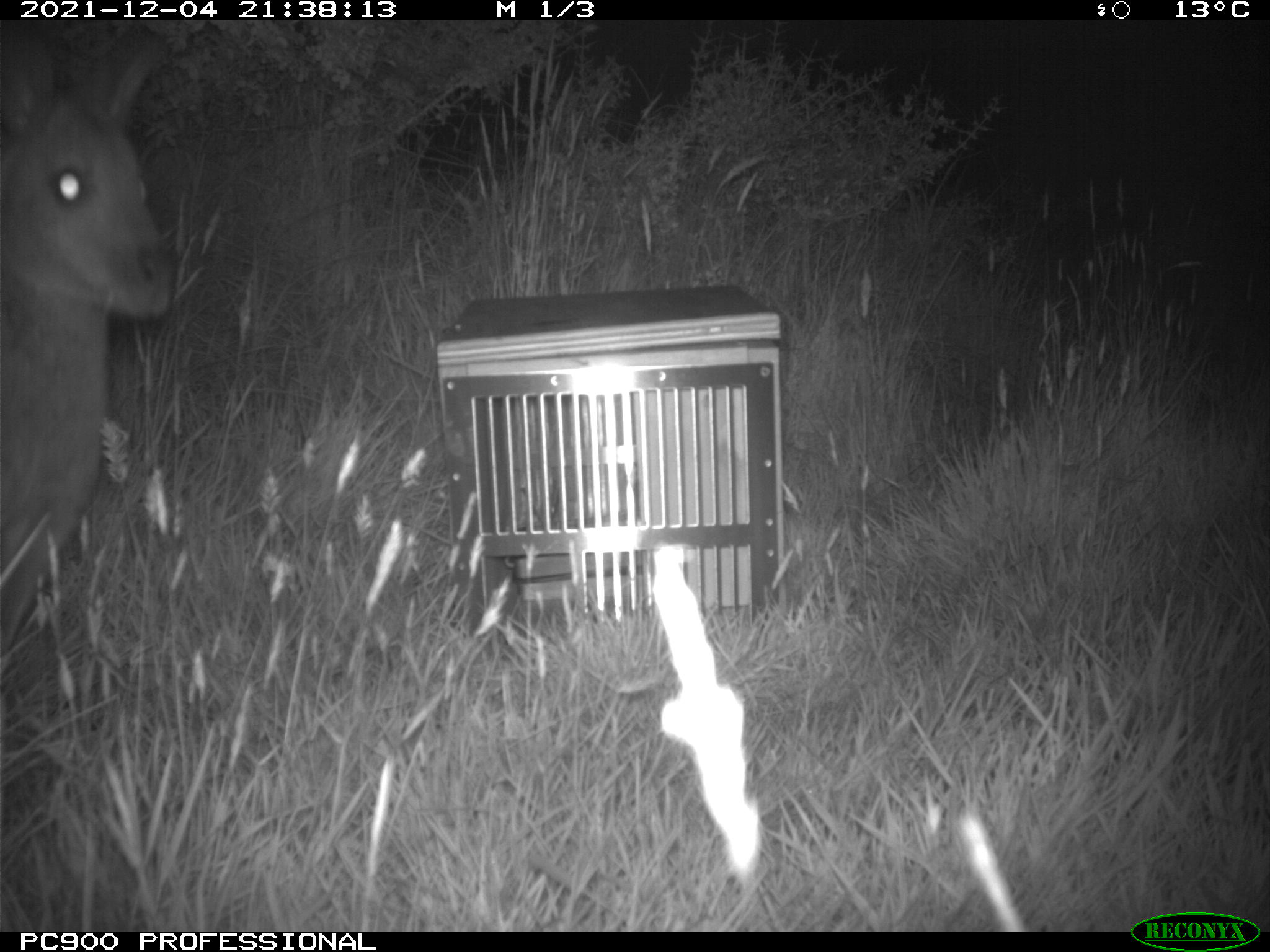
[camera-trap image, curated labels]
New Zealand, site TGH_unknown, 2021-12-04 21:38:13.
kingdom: Animalia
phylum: Chordata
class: Mammalia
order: Diprotodontia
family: Macropodidae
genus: Notamacropus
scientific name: Notamacropus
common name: wallaby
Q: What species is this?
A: Wallaby (Notamacropus).